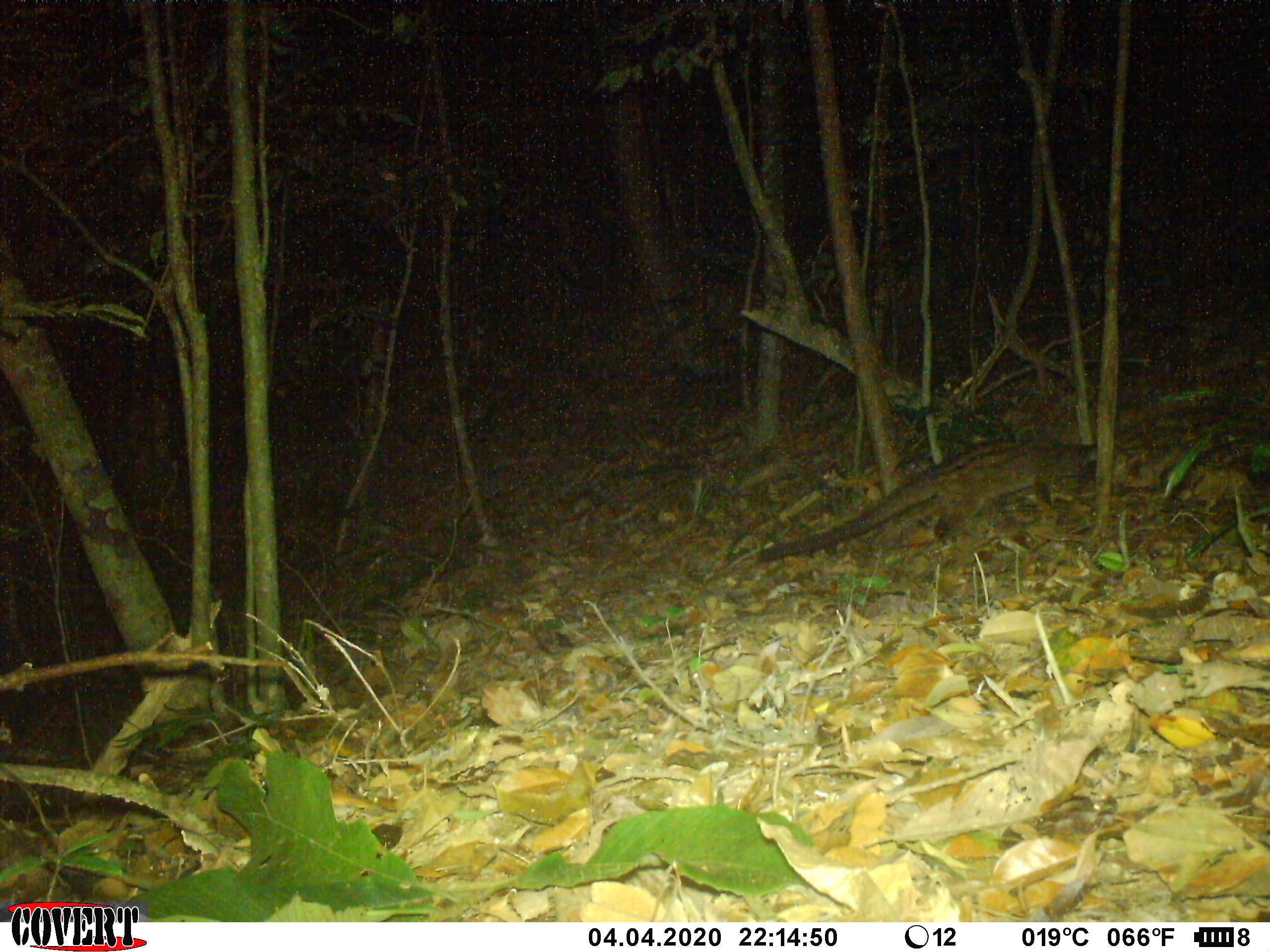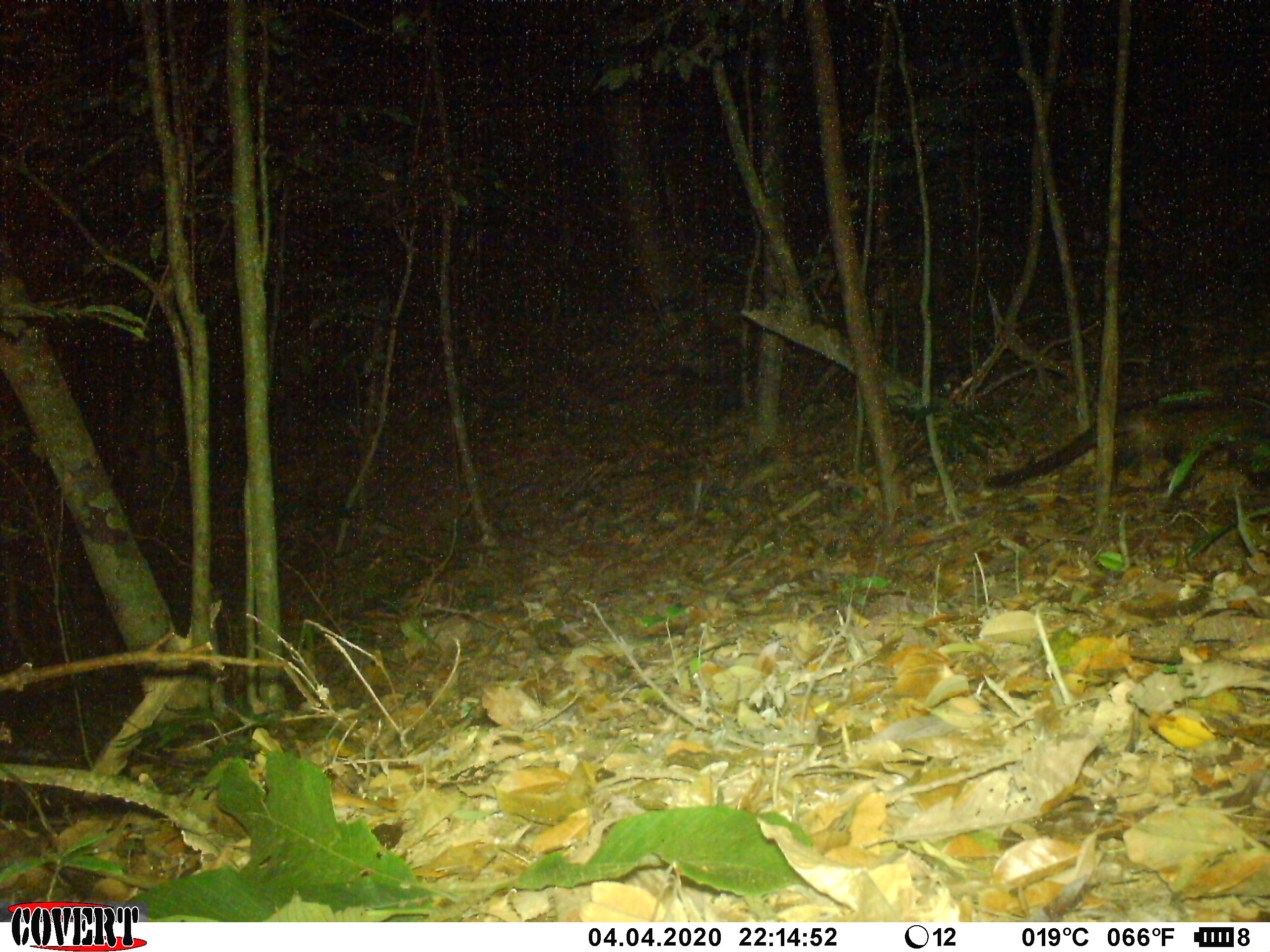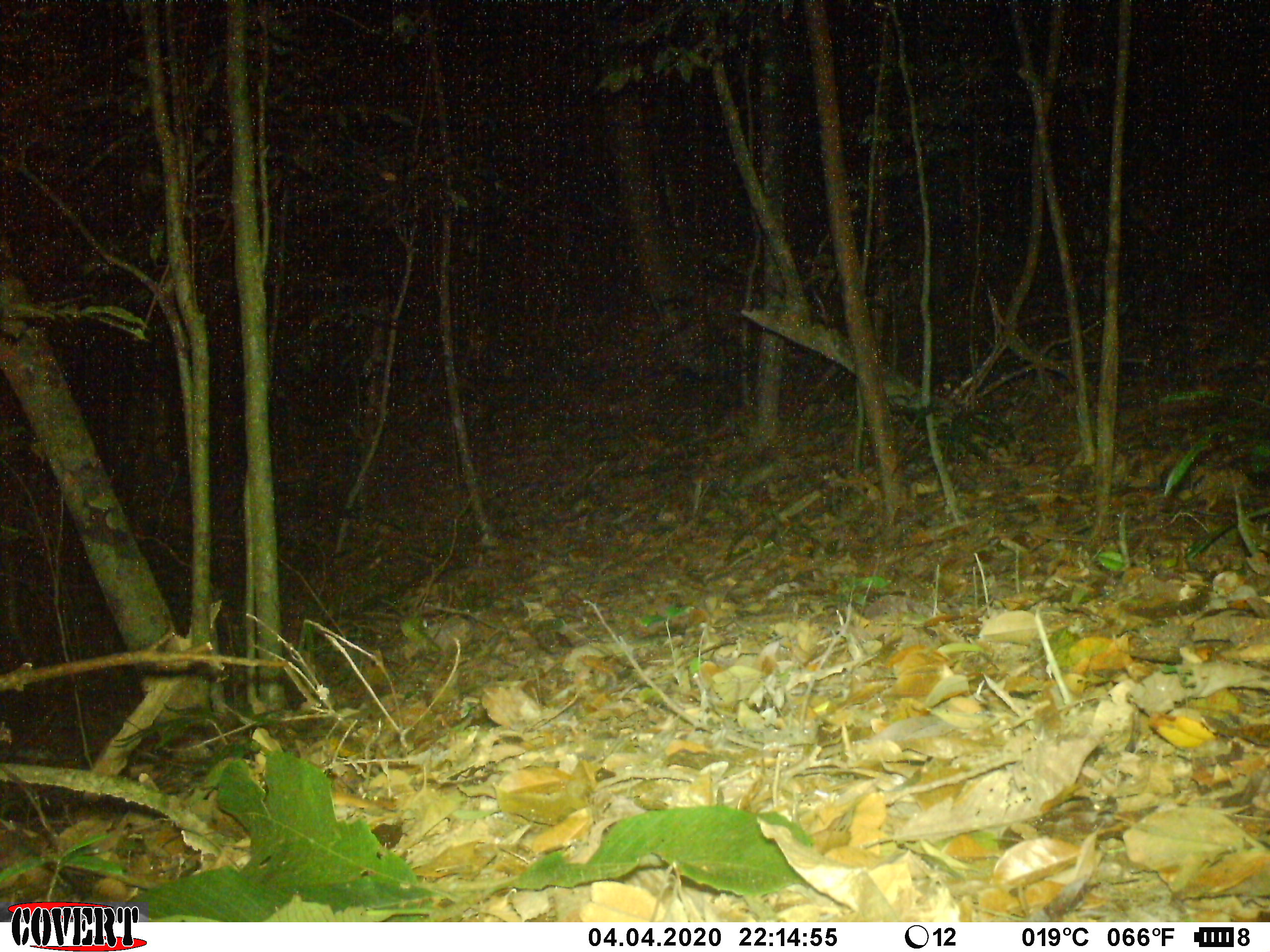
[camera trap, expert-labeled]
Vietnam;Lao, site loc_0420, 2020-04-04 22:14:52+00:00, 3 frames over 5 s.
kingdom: Animalia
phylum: Chordata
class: Mammalia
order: Carnivora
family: Viverridae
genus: Paradoxurus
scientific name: Paradoxurus hermaphroditus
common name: common palm civet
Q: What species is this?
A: Common palm civet (Paradoxurus hermaphroditus).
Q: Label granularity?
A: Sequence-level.